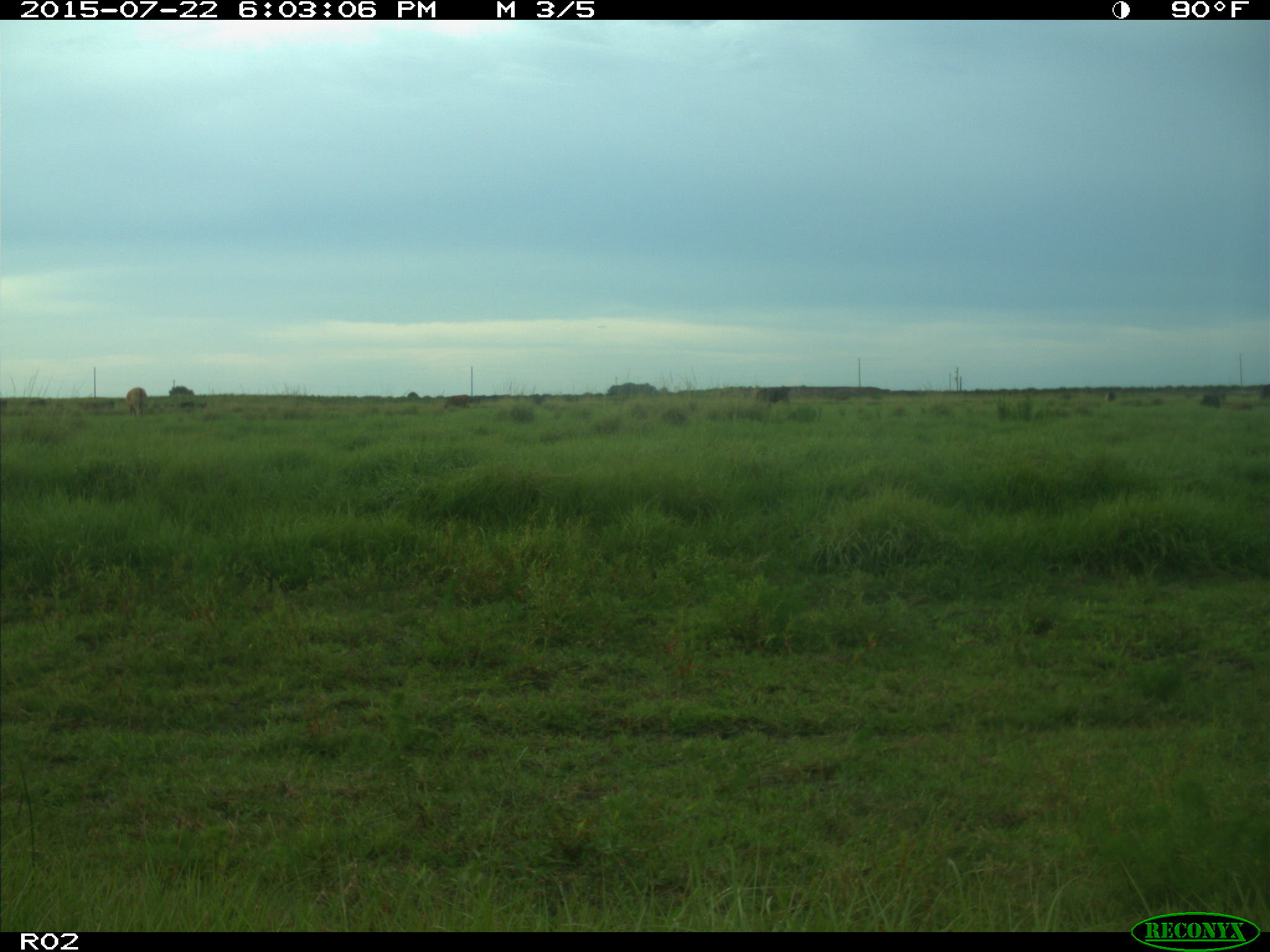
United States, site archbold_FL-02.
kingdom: Animalia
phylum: Chordata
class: Mammalia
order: Artiodactyla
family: Bovidae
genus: Bos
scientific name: Bos taurus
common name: domestic cow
Bos taurus (domestic cow).